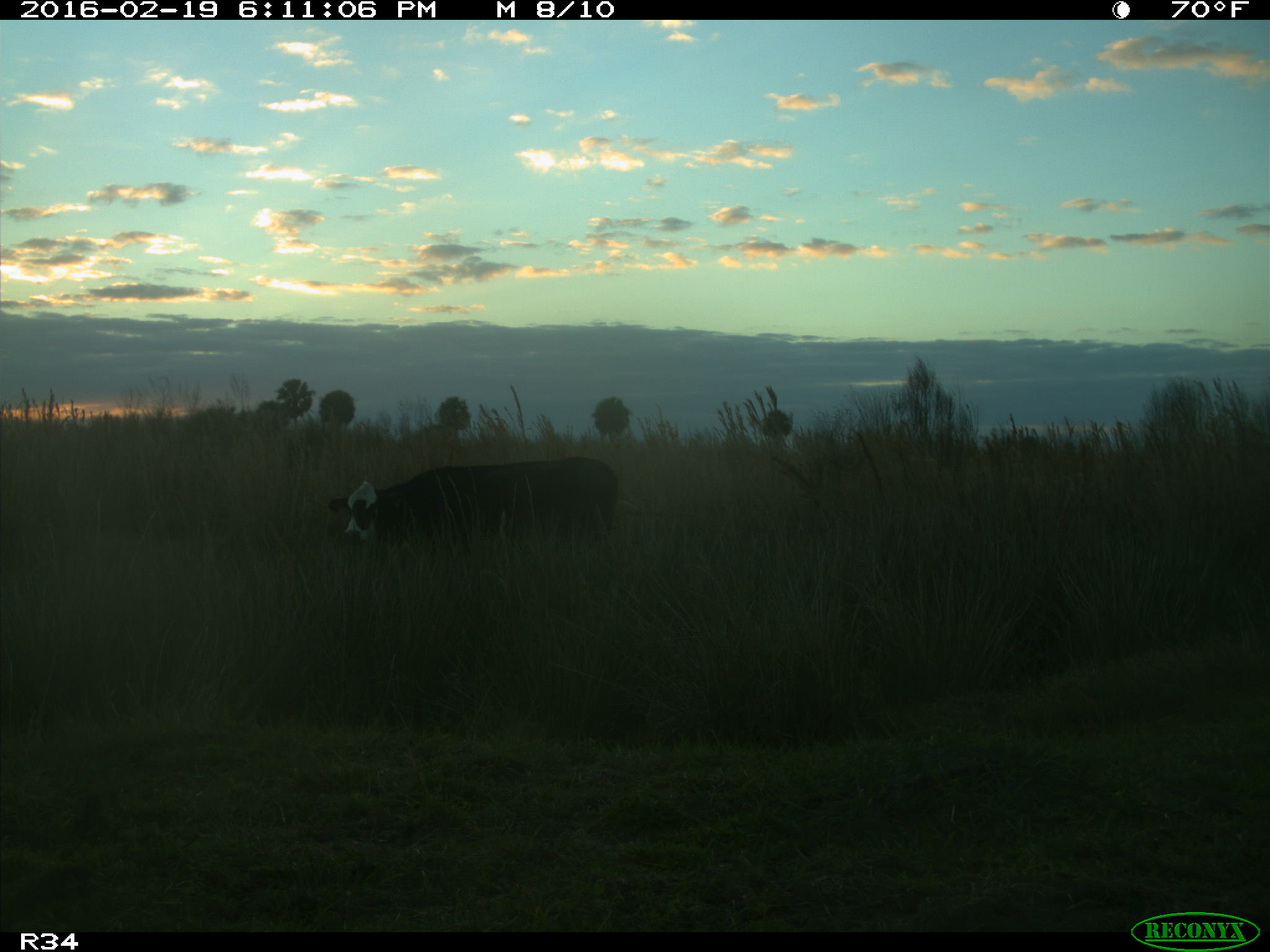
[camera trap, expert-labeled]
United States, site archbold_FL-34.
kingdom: Animalia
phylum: Chordata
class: Mammalia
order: Artiodactyla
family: Bovidae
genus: Bos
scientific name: Bos taurus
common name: domestic cow